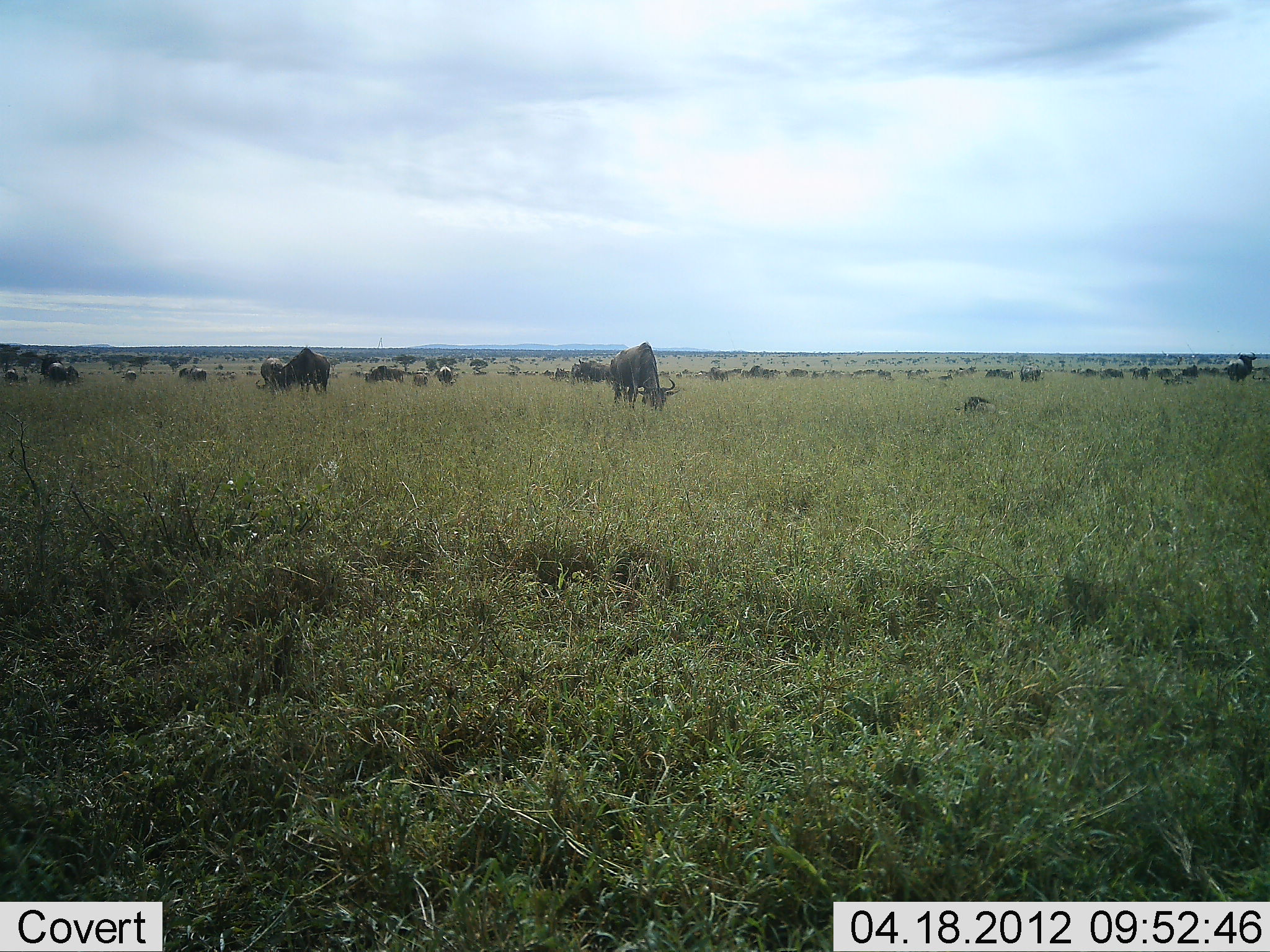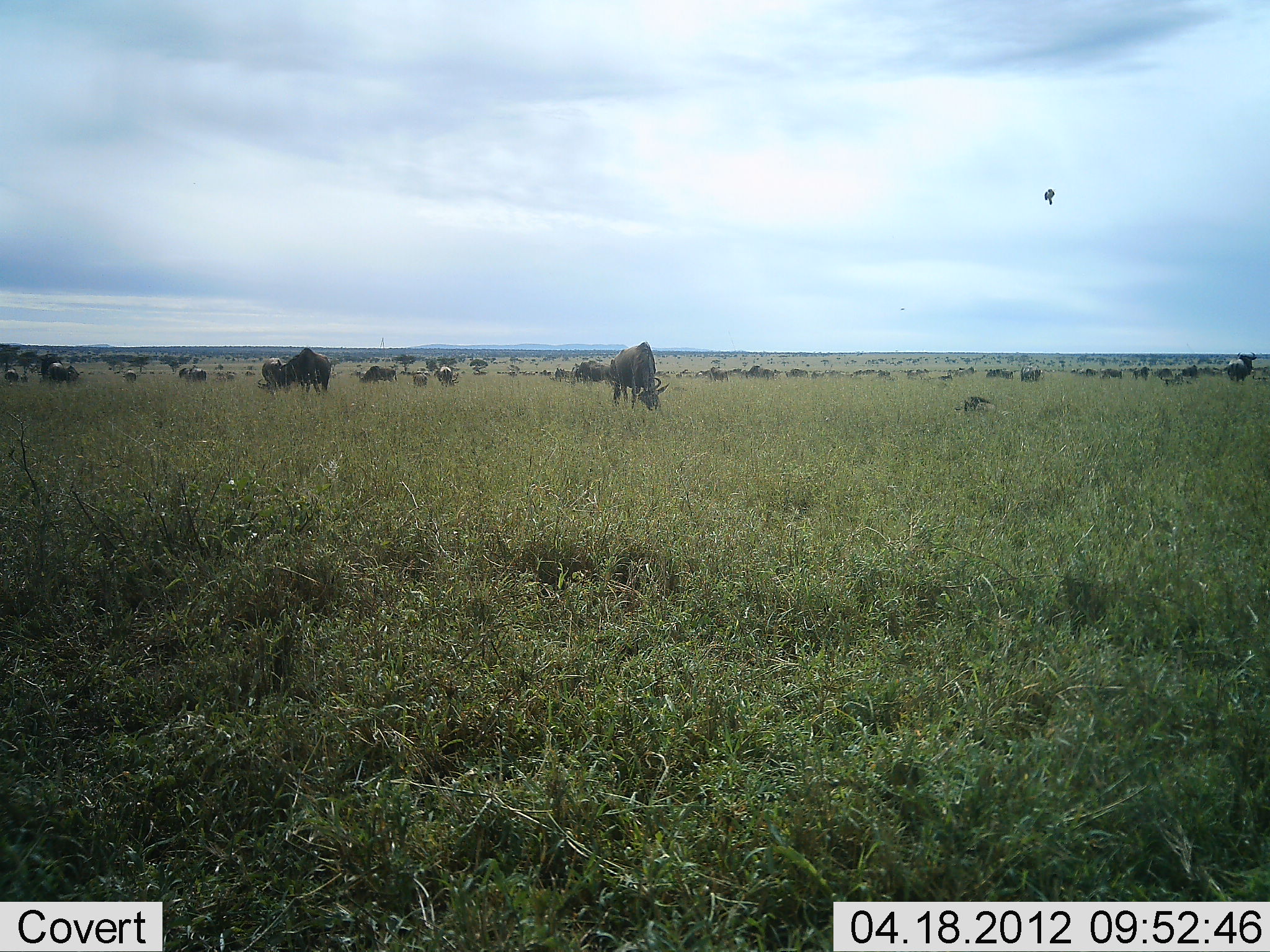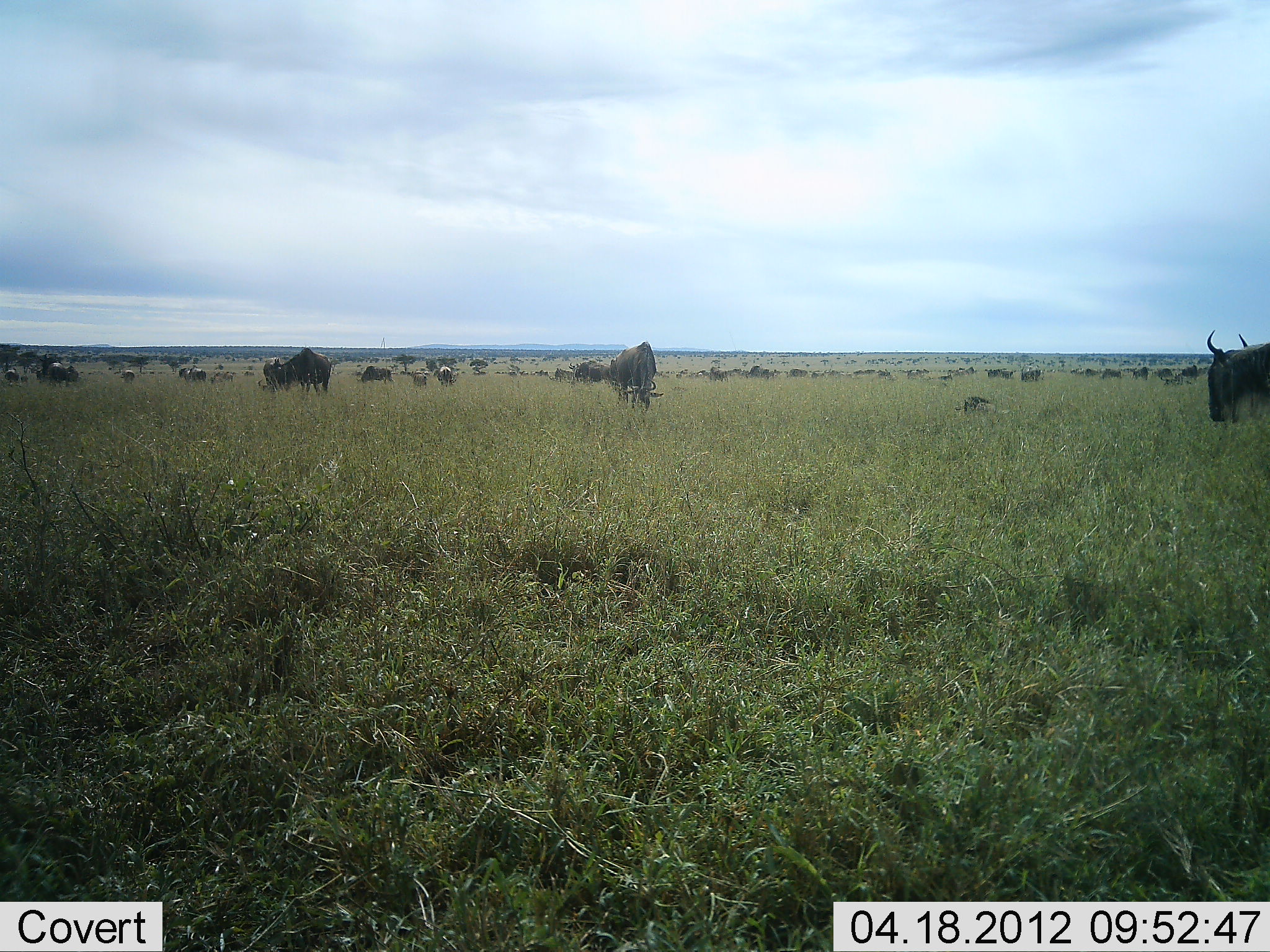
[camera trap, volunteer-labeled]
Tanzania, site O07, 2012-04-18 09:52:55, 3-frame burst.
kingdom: Animalia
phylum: Chordata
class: Mammalia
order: Artiodactyla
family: Bovidae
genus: Connochaetes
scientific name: Connochaetes taurinus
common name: blue wildebeest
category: wildebeest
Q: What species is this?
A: Wildebeest (blue wildebeest) (Connochaetes taurinus).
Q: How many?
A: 51+.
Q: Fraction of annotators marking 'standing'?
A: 67%.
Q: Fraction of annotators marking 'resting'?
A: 27%.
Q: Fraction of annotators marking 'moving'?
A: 40%.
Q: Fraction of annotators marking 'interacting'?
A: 20%.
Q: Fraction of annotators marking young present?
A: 7%.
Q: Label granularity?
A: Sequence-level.